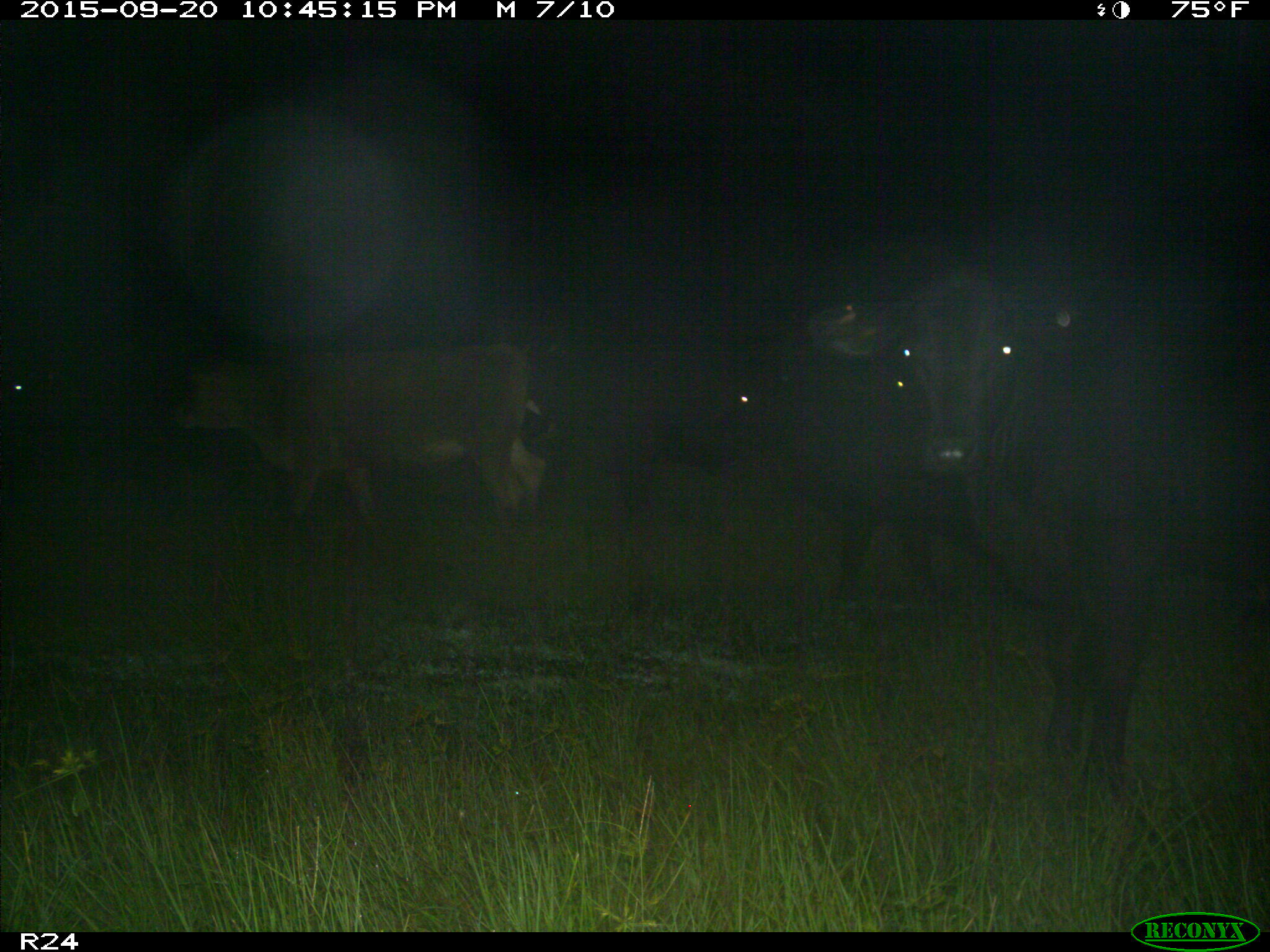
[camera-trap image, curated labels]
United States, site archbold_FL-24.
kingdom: Animalia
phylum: Chordata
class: Mammalia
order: Artiodactyla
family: Bovidae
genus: Bos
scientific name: Bos taurus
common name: domestic cow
Bos taurus (domestic cow).